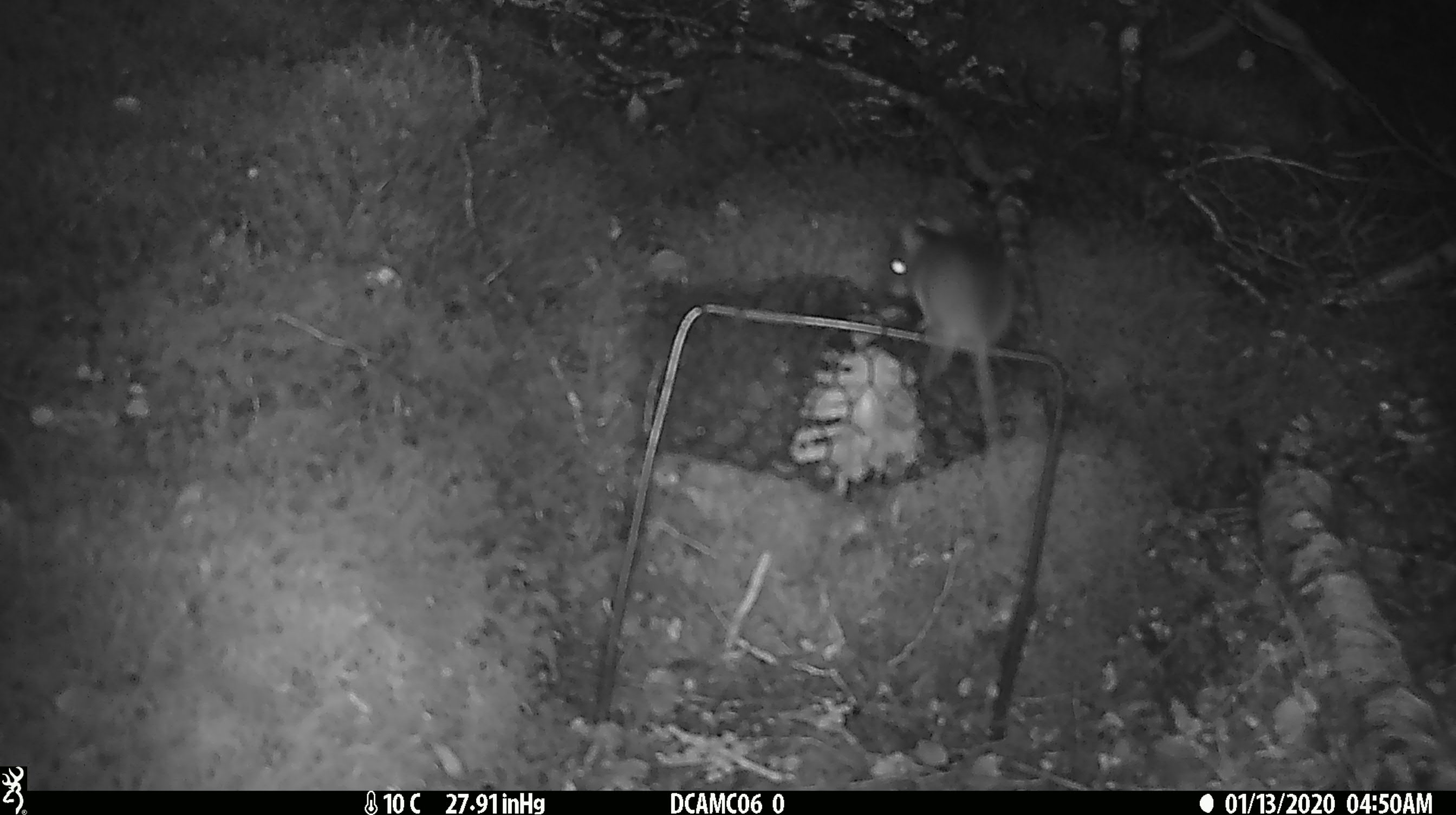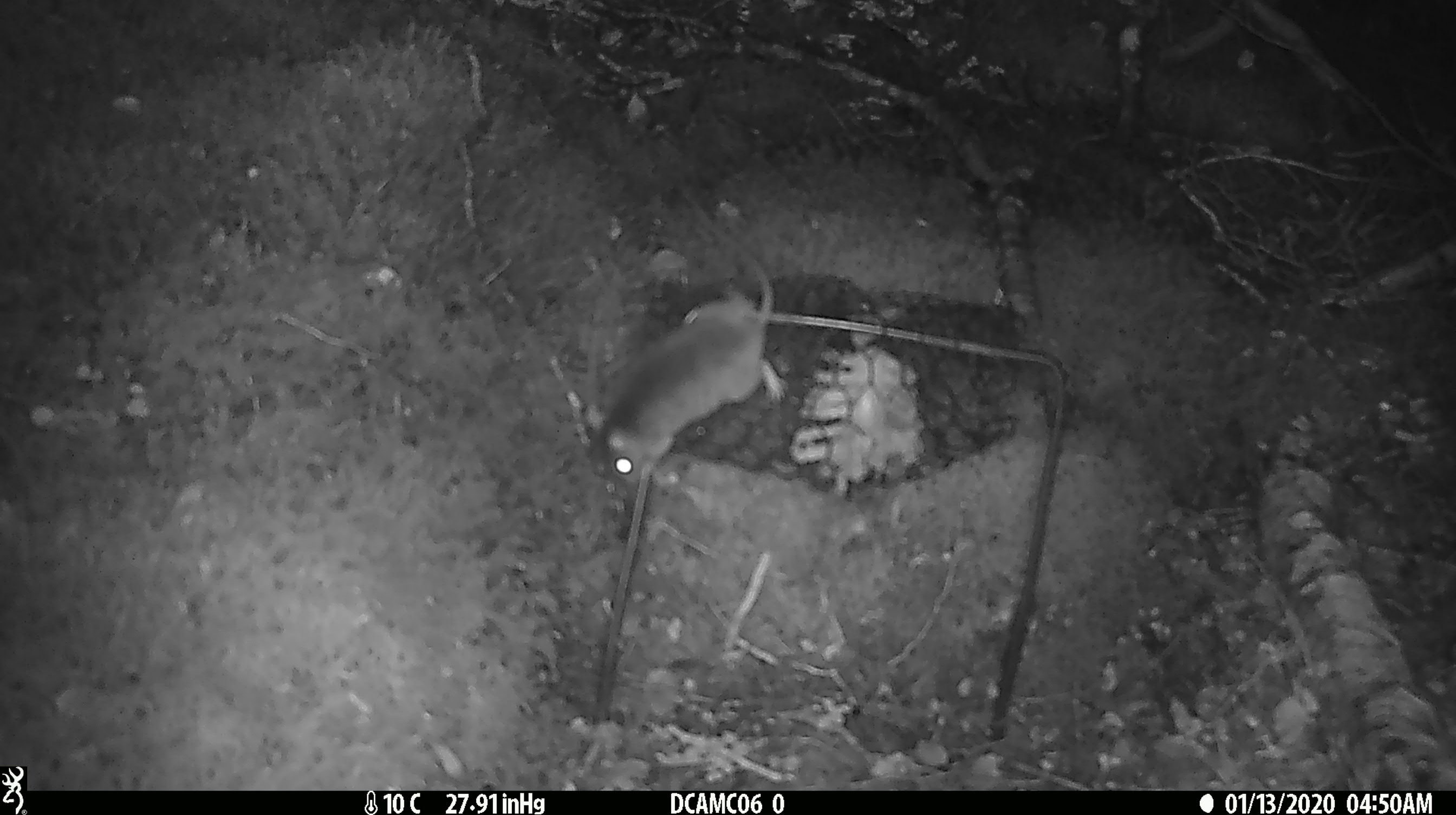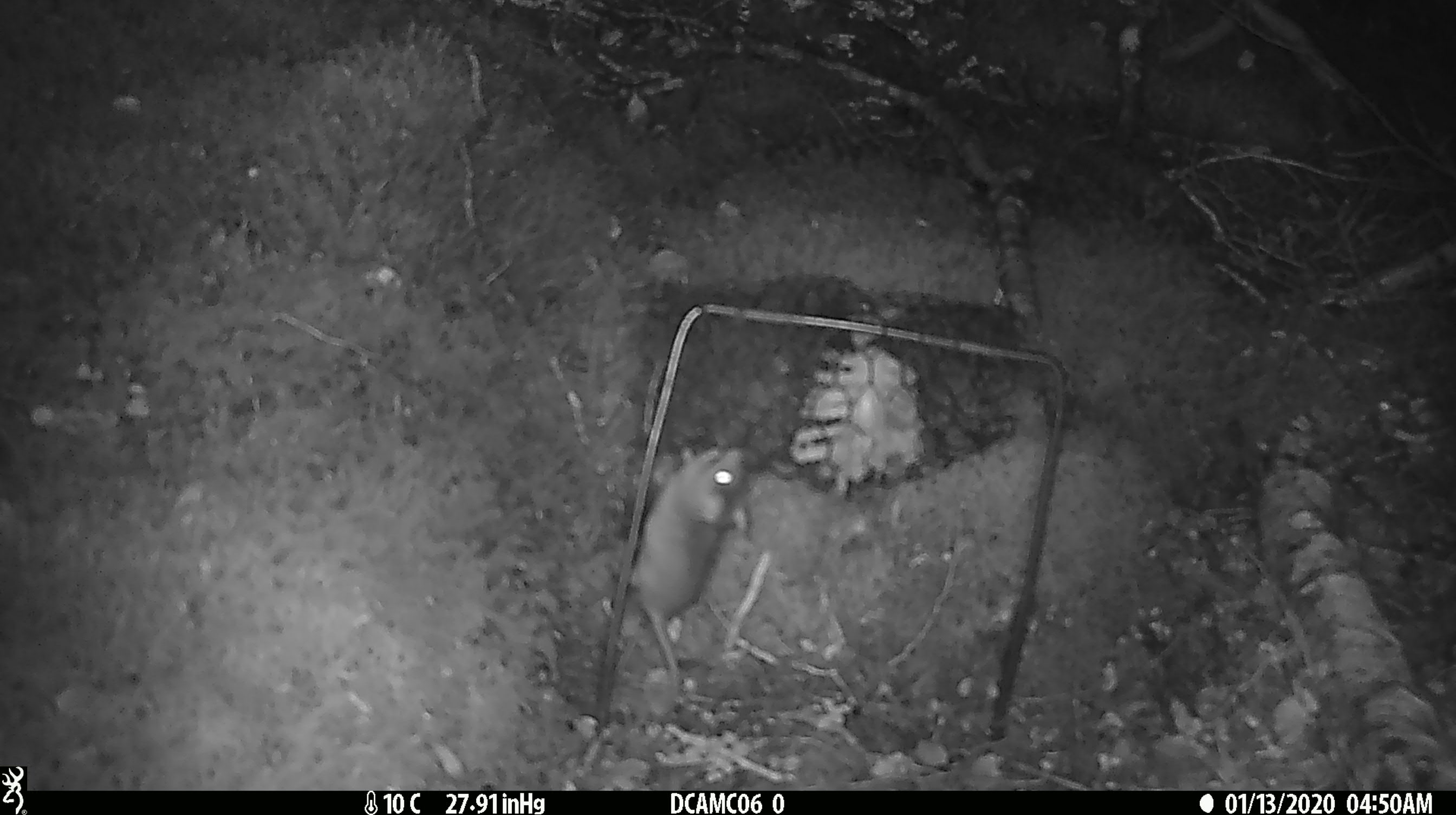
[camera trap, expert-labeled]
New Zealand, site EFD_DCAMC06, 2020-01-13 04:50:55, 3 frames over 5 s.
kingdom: Animalia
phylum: Chordata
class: Mammalia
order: Rodentia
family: Muridae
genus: Mus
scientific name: Mus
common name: mouse